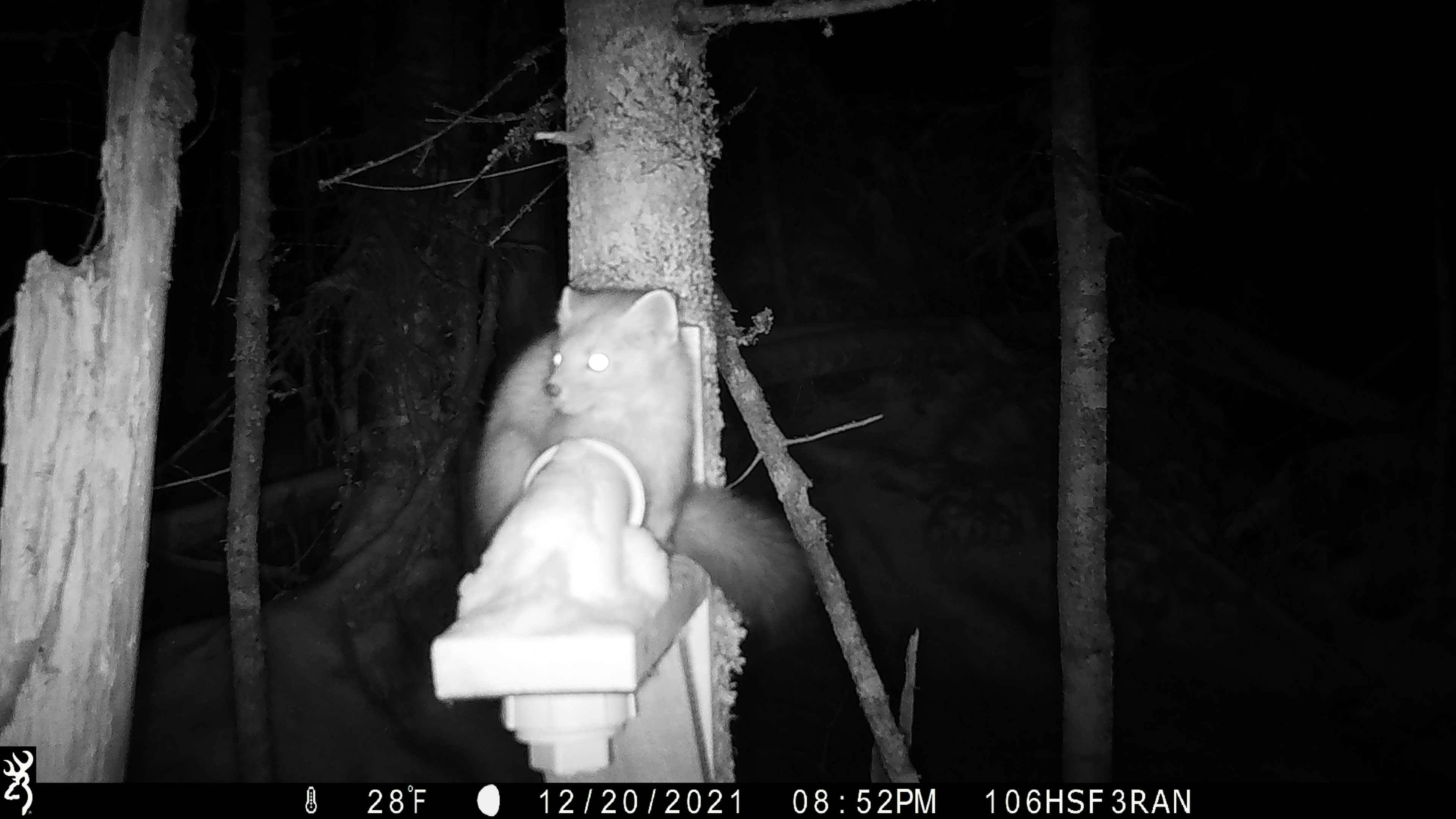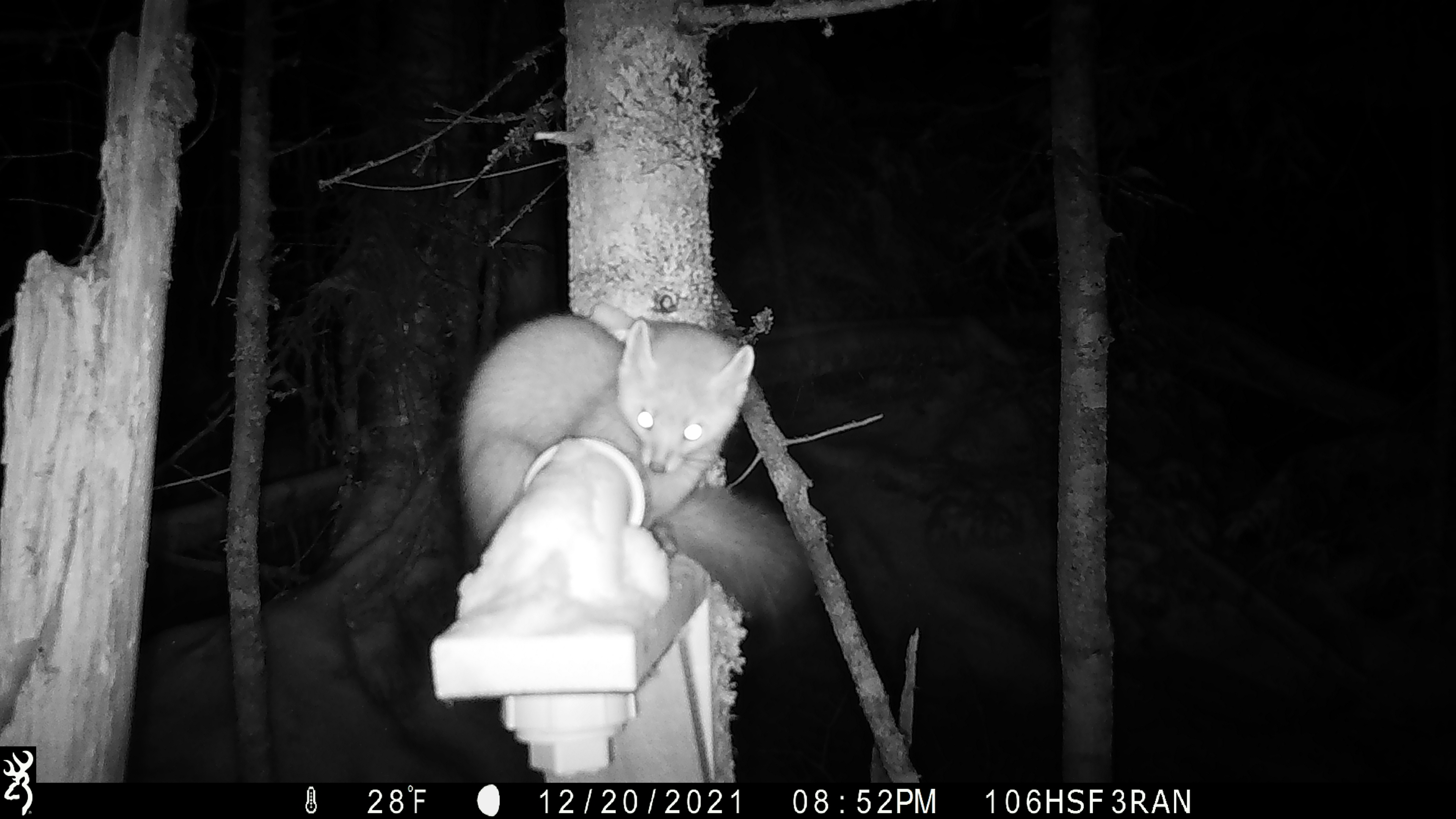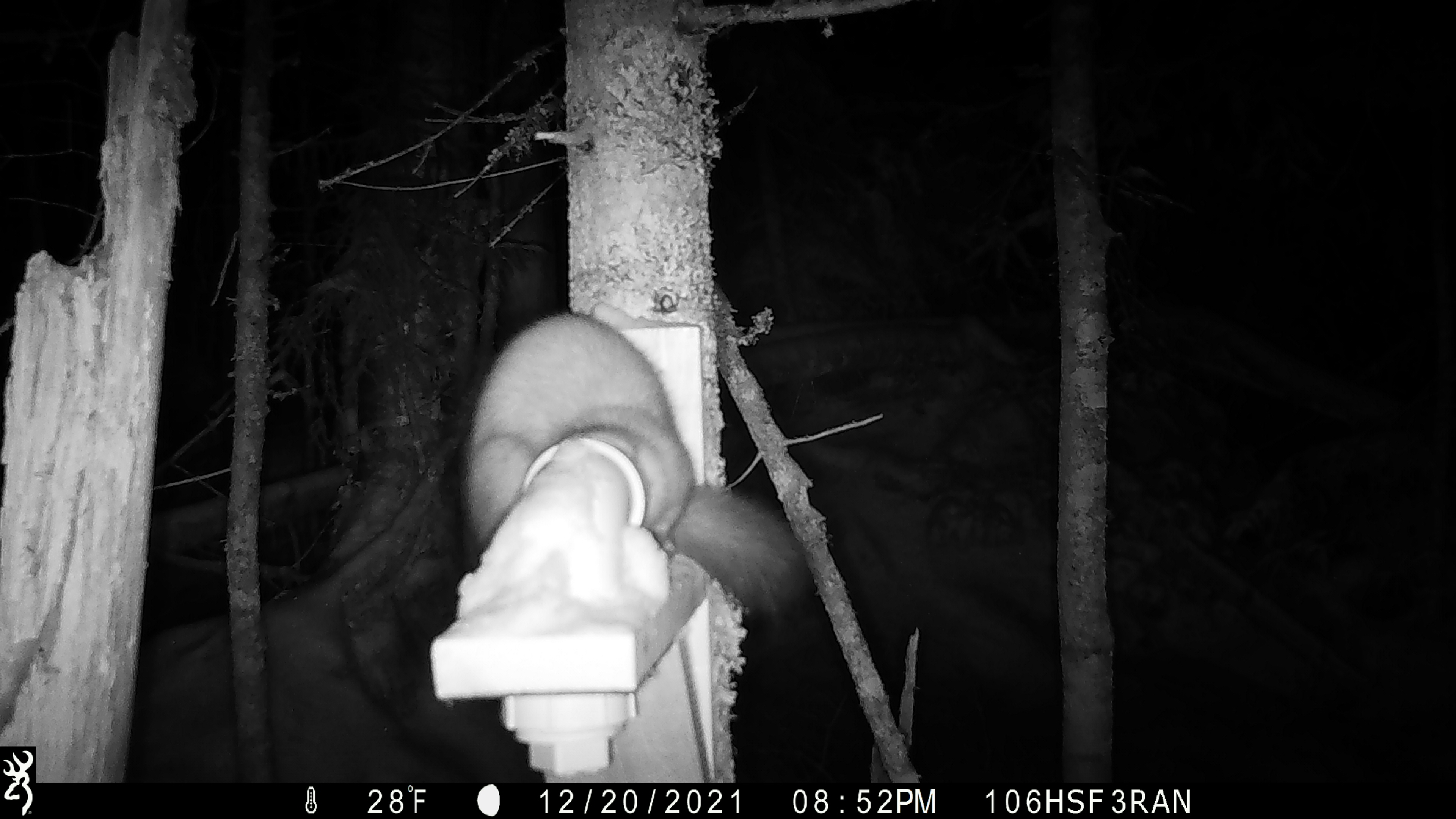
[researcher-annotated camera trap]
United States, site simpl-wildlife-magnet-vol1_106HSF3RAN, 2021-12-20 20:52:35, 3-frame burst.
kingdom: Animalia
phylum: Chordata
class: Mammalia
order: Carnivora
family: Mustelidae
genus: Martes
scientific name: Martes americana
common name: american marten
American marten (Martes americana).